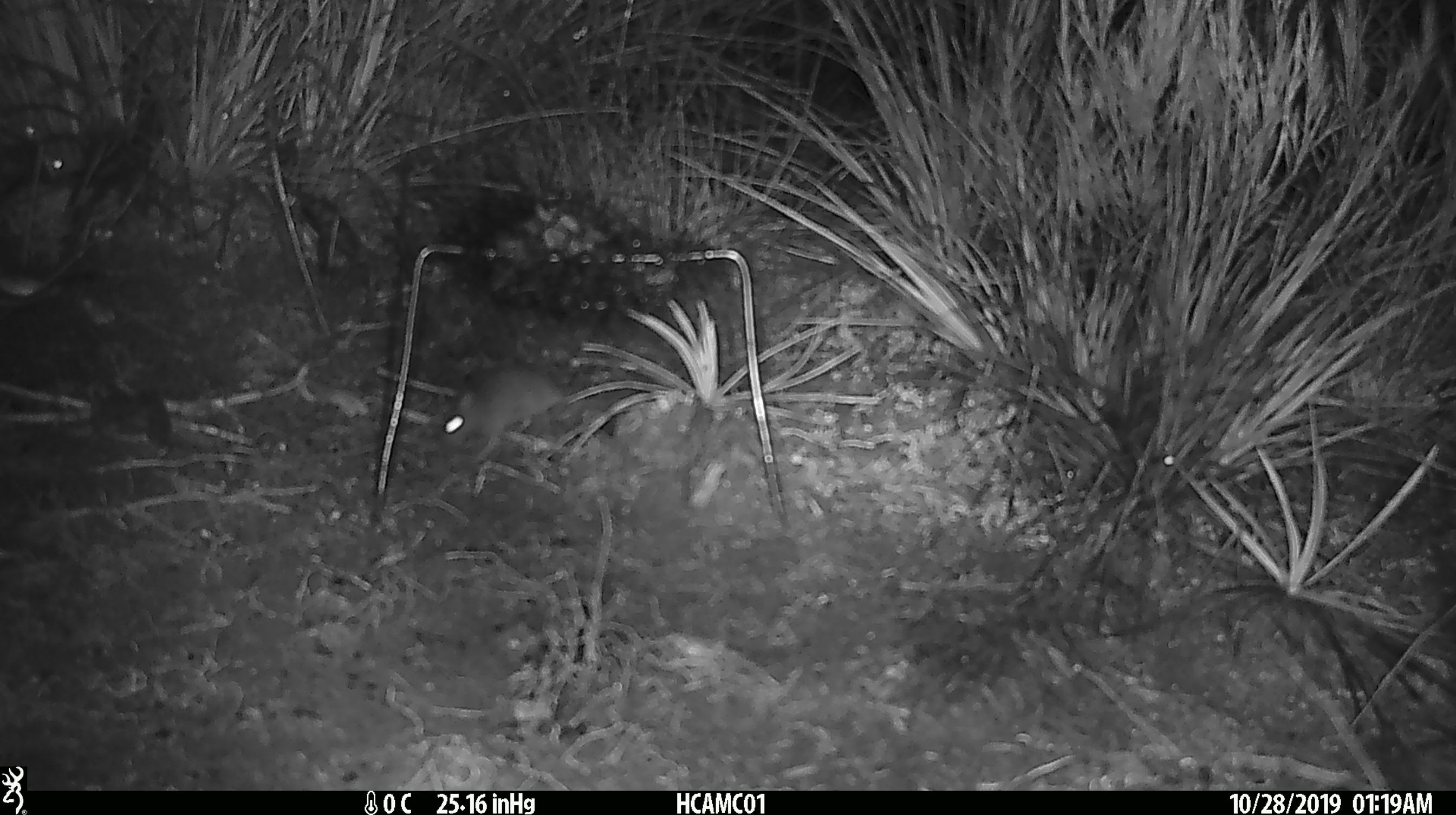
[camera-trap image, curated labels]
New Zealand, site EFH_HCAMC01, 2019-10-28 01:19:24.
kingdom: Animalia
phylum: Chordata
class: Mammalia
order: Rodentia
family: Muridae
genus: Mus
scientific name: Mus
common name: mouse